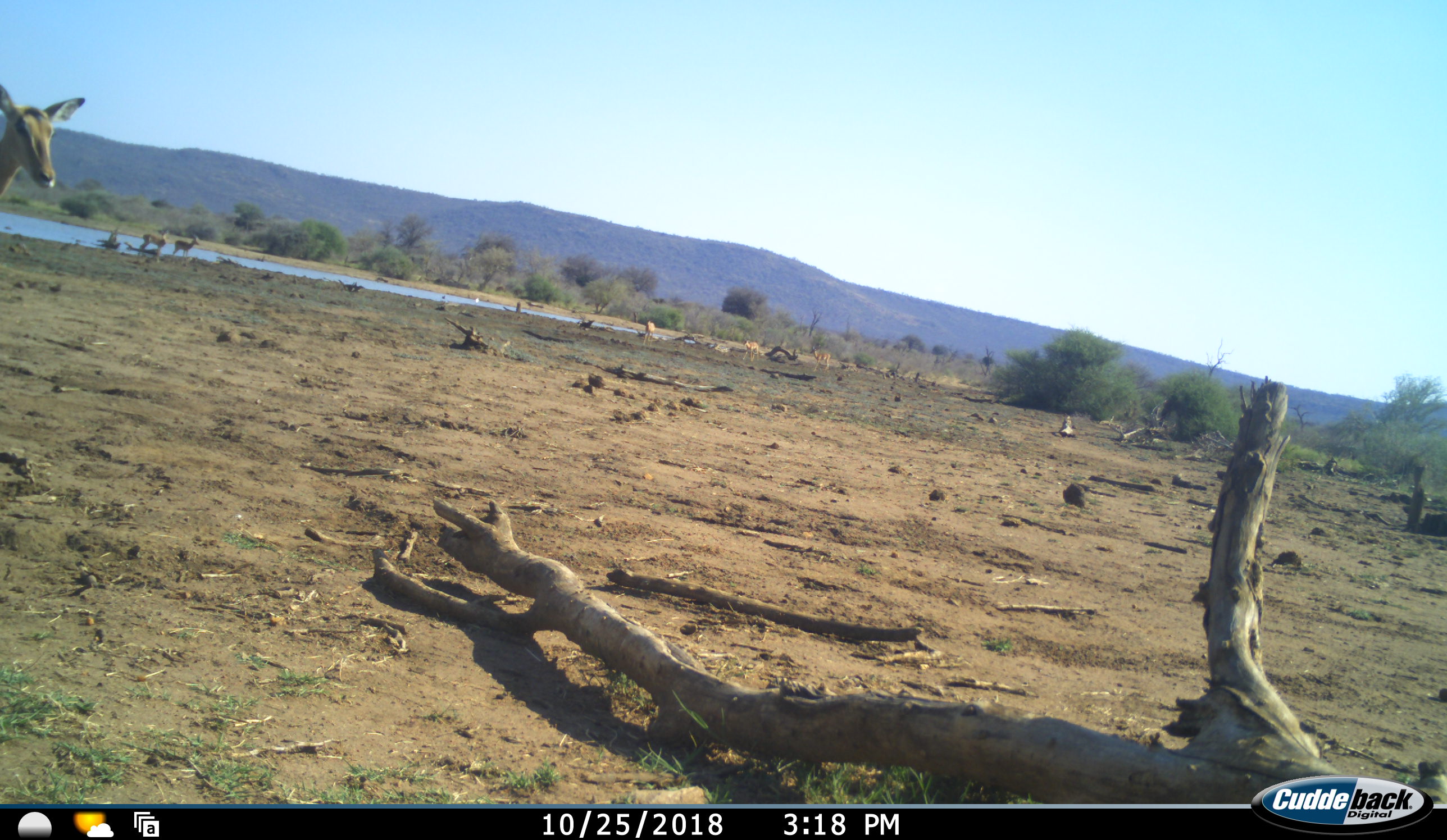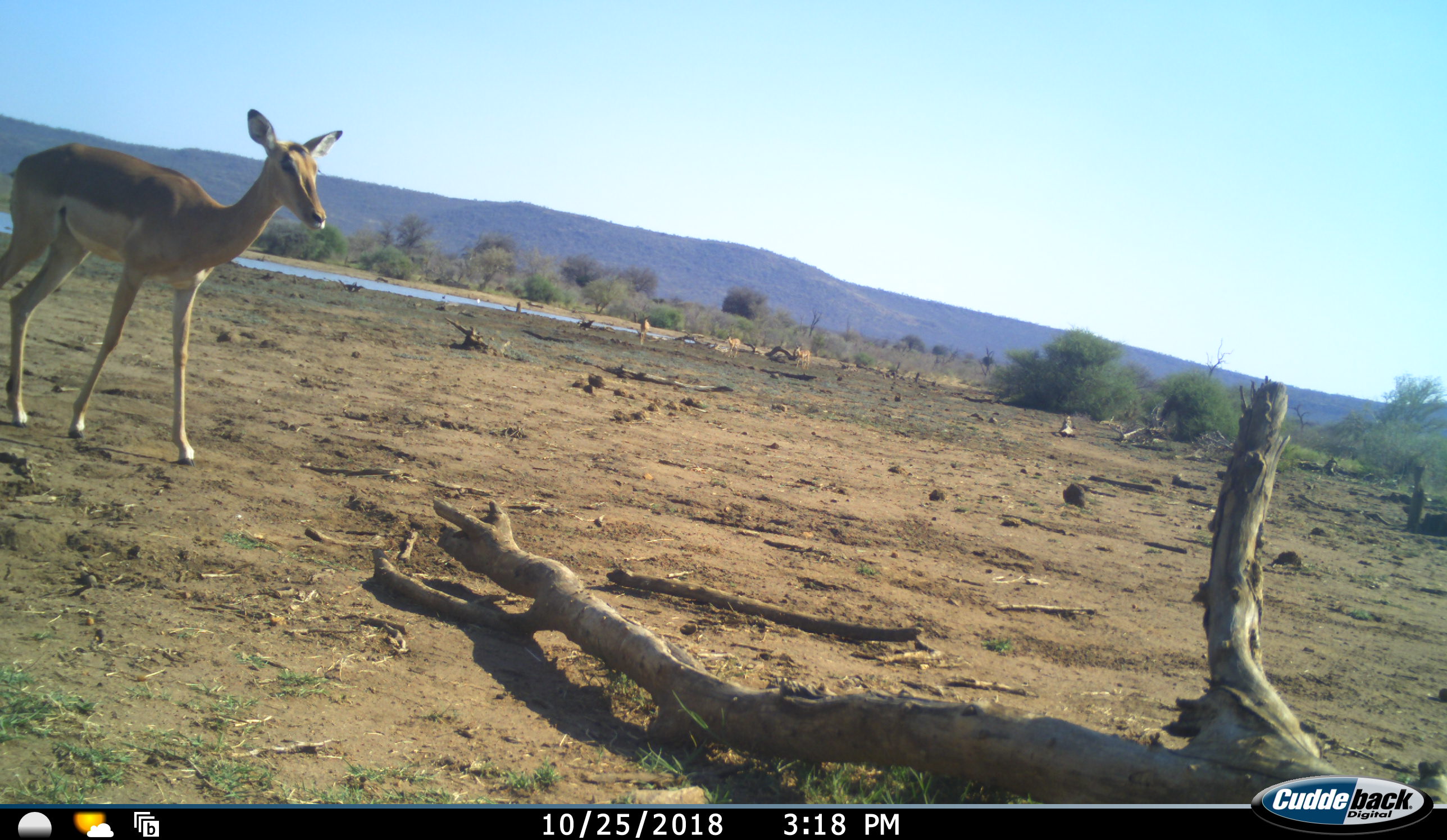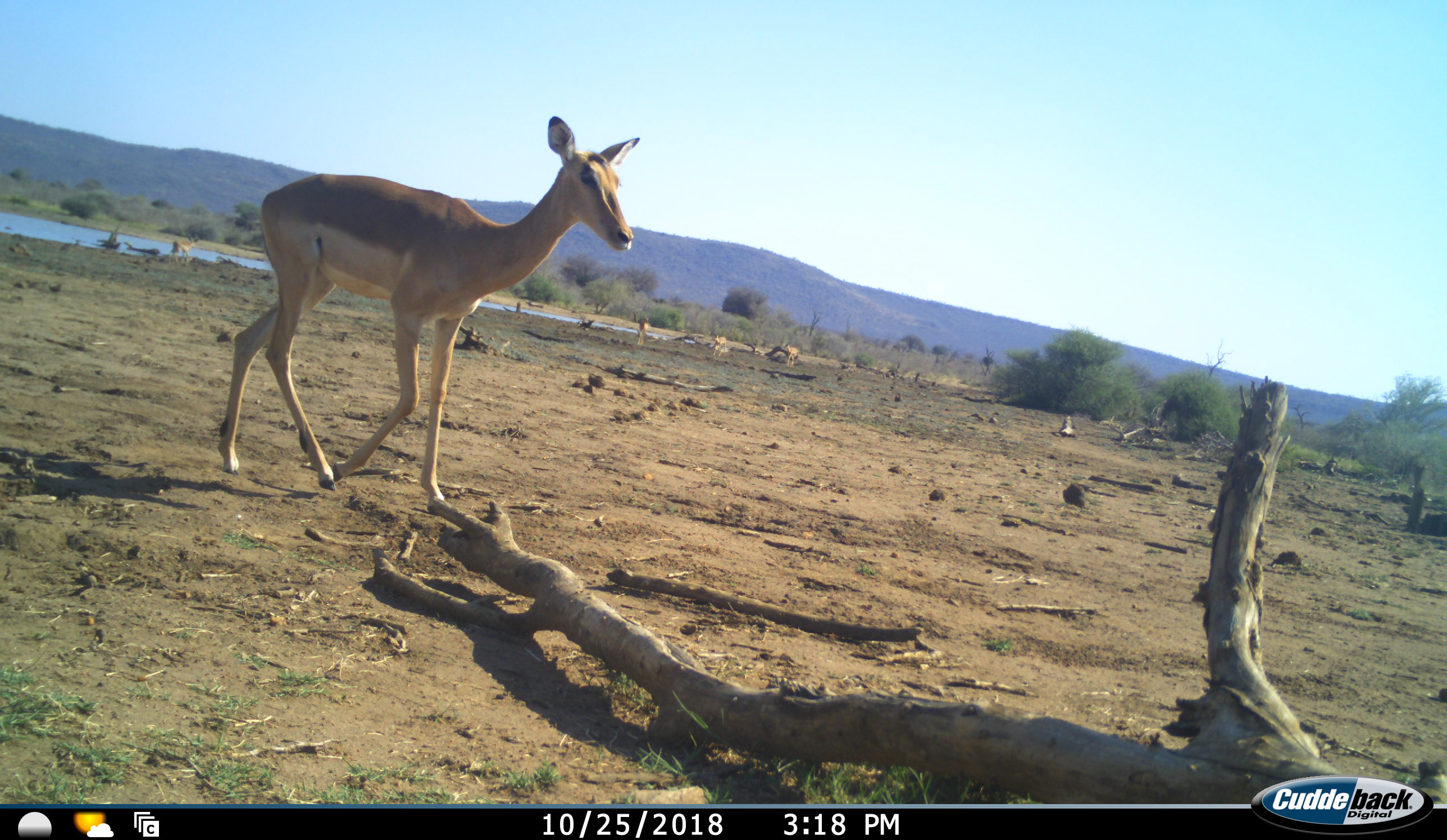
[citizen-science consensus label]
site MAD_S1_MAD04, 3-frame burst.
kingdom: Animalia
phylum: Chordata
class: Mammalia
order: Artiodactyla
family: Bovidae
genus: Aepyceros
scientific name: Aepyceros melampus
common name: impala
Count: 5.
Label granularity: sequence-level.